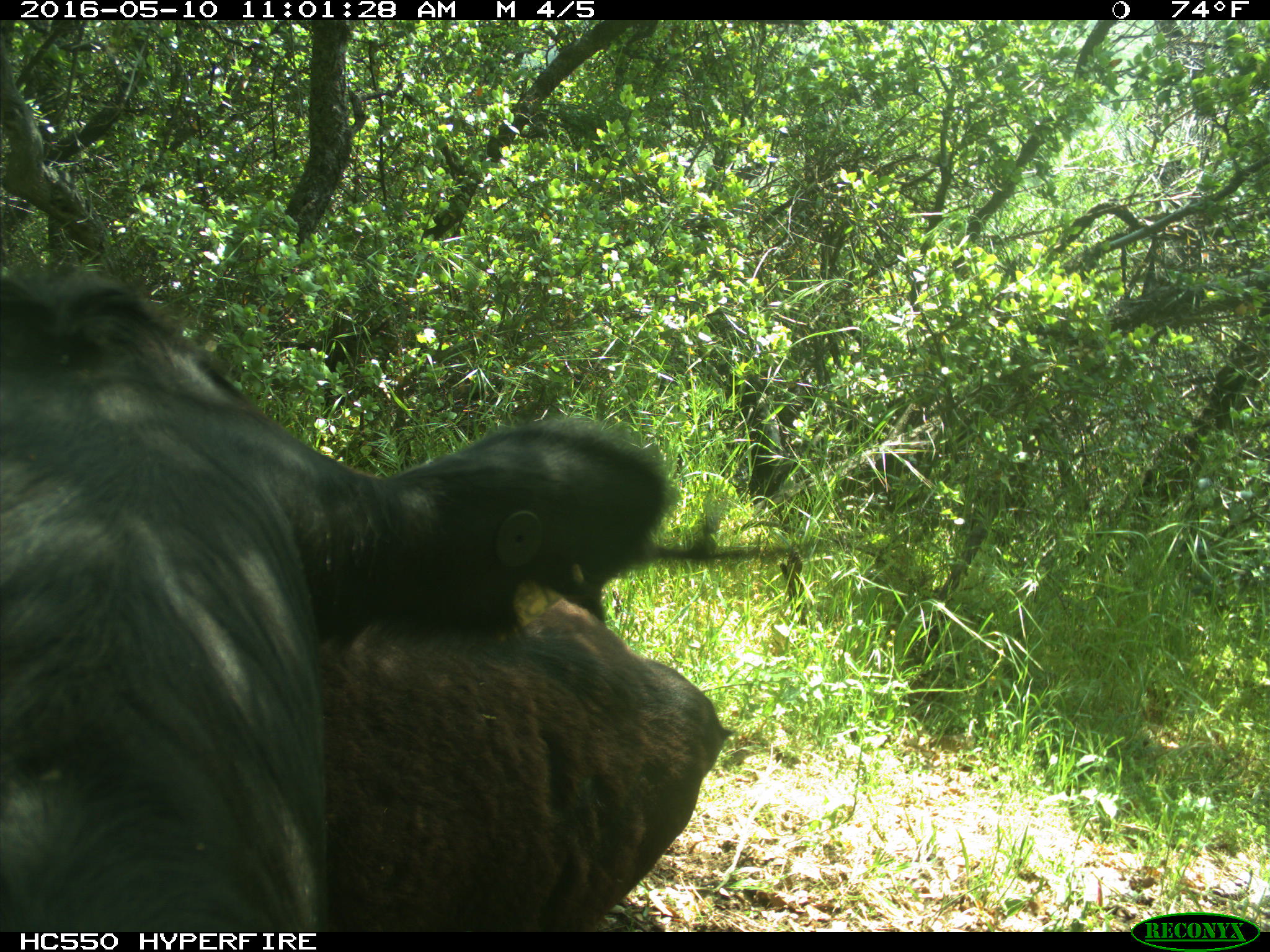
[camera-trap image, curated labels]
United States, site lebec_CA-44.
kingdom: Animalia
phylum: Chordata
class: Mammalia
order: Artiodactyla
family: Bovidae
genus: Bos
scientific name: Bos taurus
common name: domestic cow